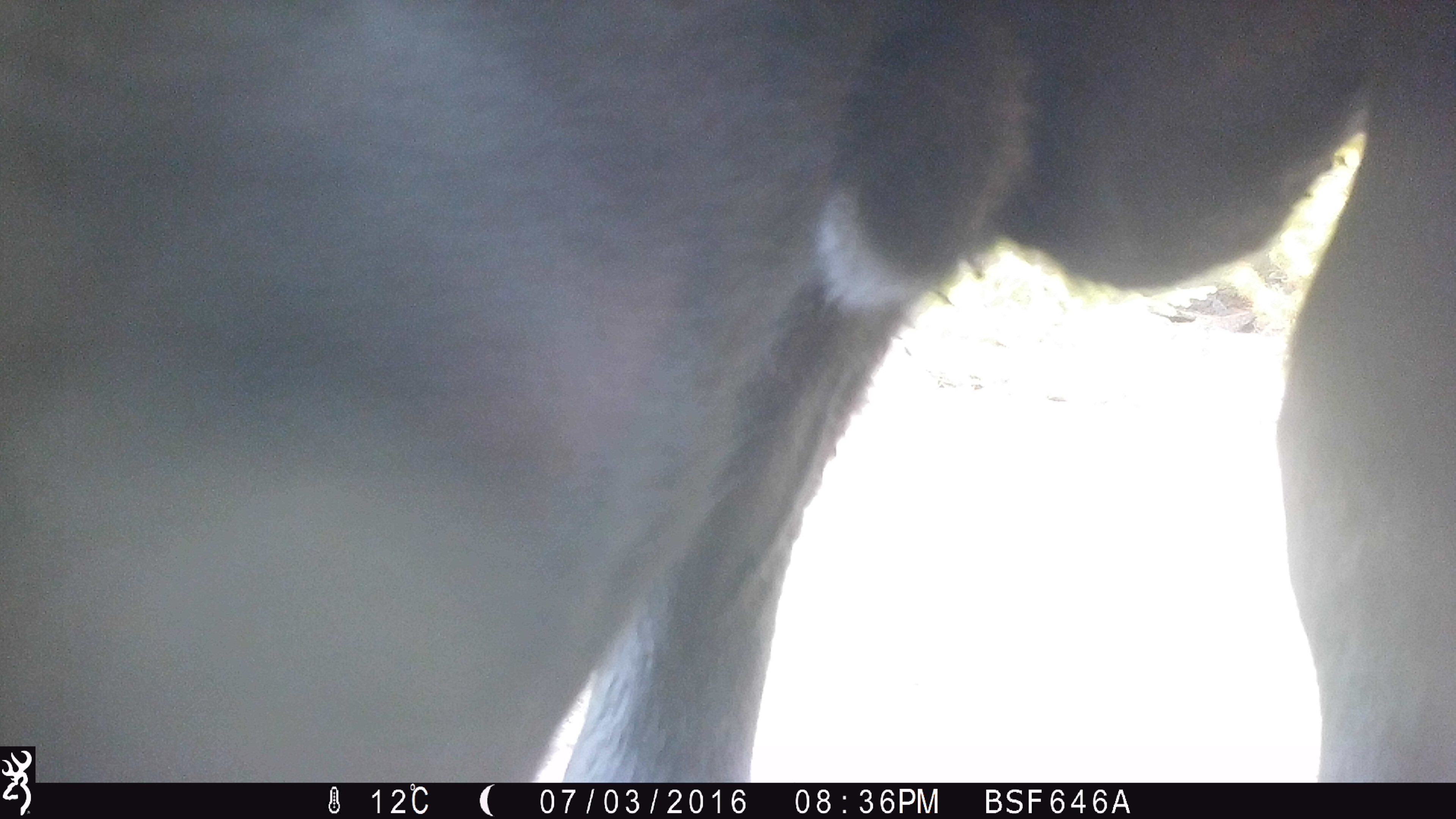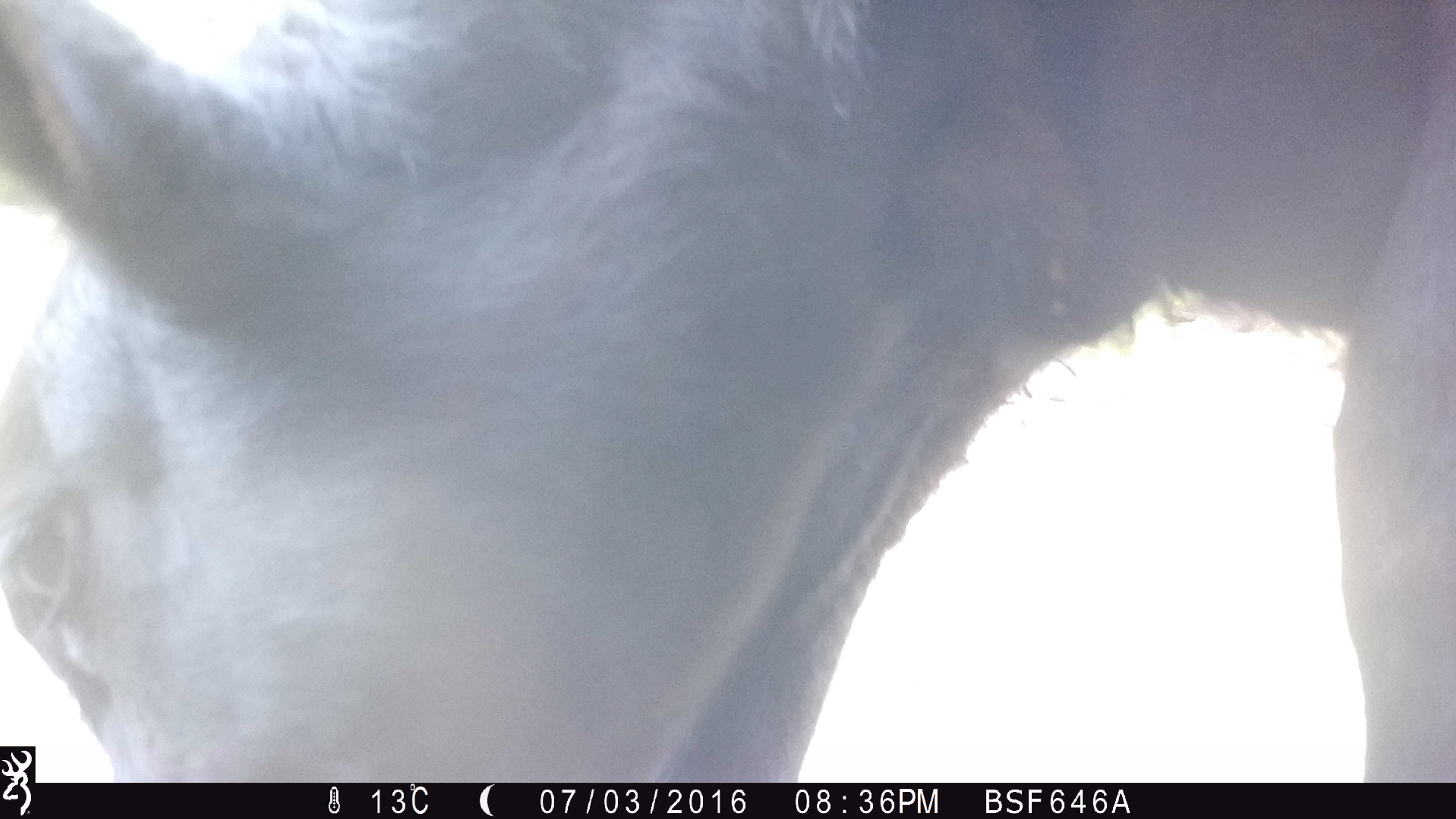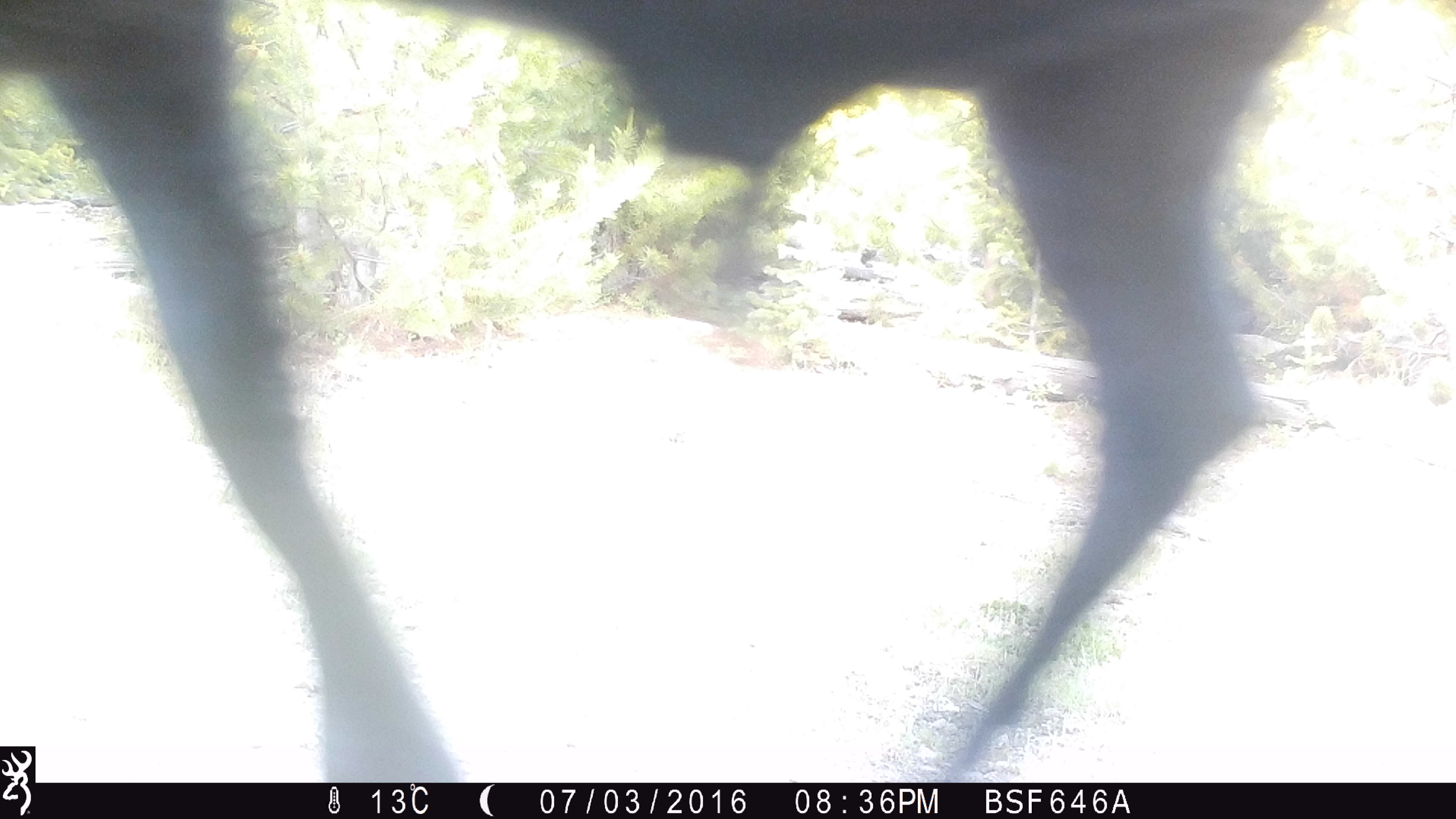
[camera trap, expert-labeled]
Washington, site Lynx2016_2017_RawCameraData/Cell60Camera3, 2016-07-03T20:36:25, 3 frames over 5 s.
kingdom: Animalia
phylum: Chordata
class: Mammalia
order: Artiodactyla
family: Bovidae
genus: Bos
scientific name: Bos taurus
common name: domestic cattle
Domestic cattle (Bos taurus). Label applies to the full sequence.